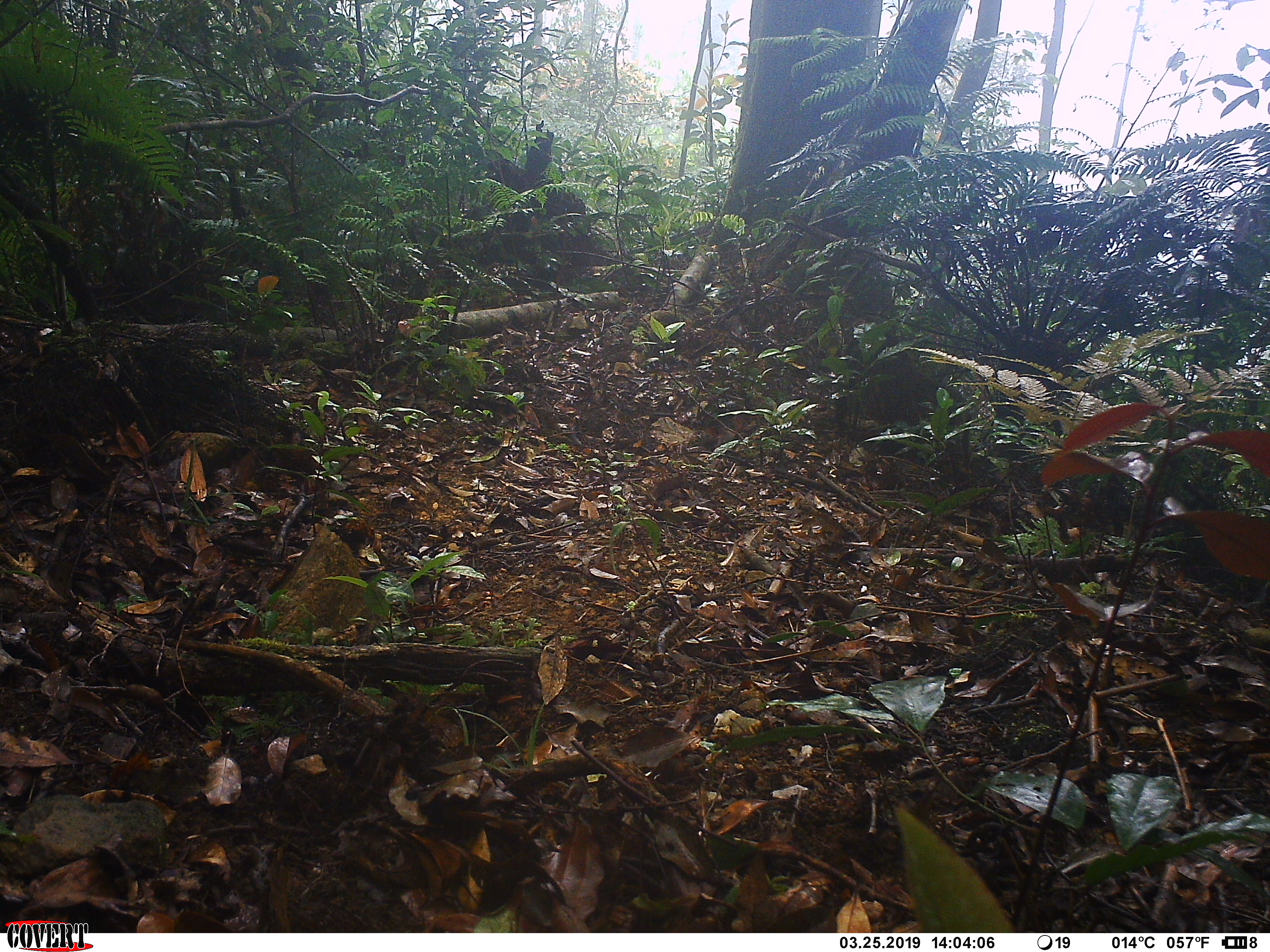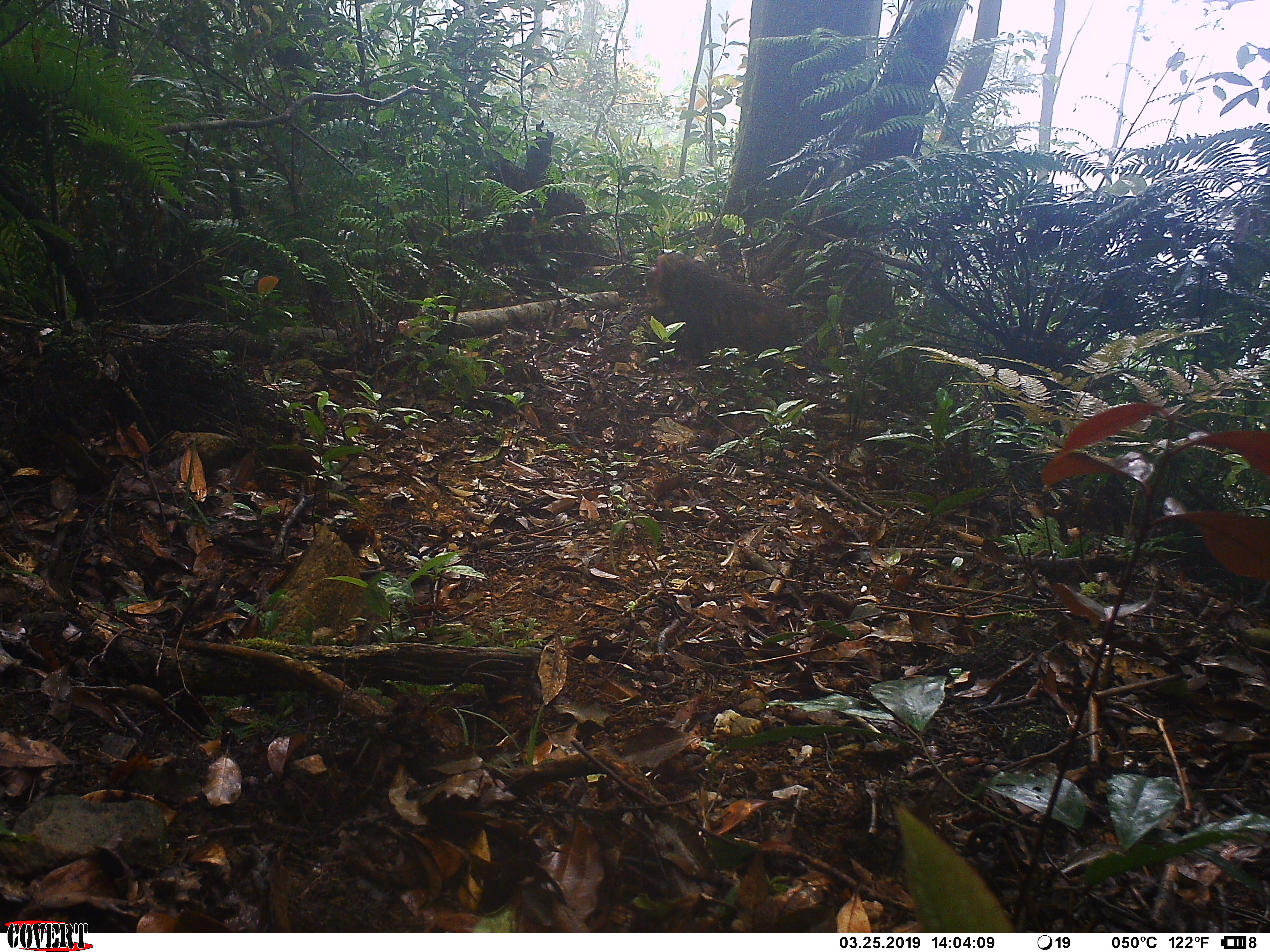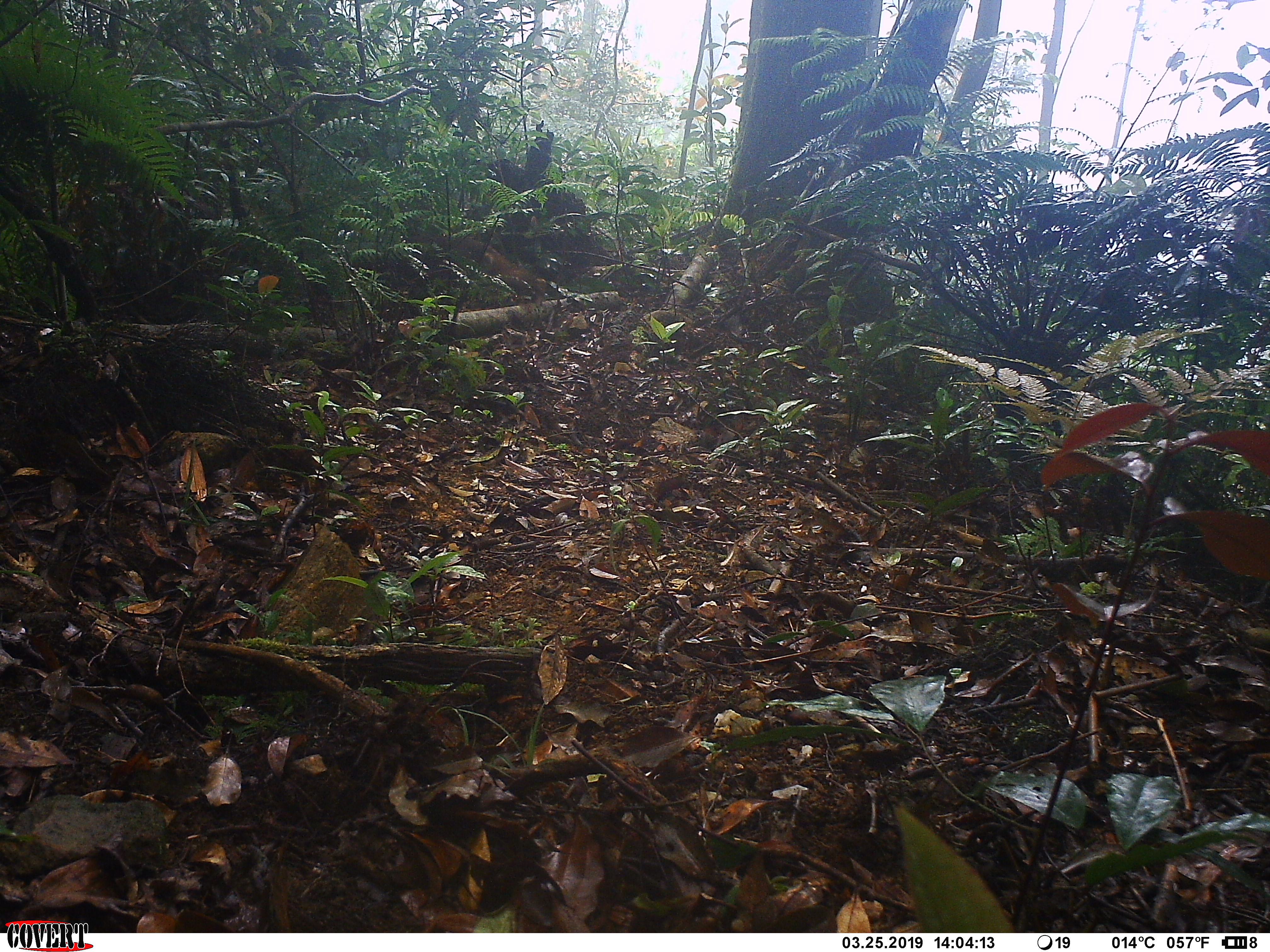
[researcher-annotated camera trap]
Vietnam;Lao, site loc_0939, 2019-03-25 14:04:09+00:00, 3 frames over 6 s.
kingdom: Animalia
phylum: Chordata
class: Mammalia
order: Primates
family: Cercopithecidae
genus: Macaca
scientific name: Macaca arctoides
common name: stump-tailed macaque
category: stump tailed macaque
Stump tailed macaque (stump-tailed macaque) (Macaca arctoides). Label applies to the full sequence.